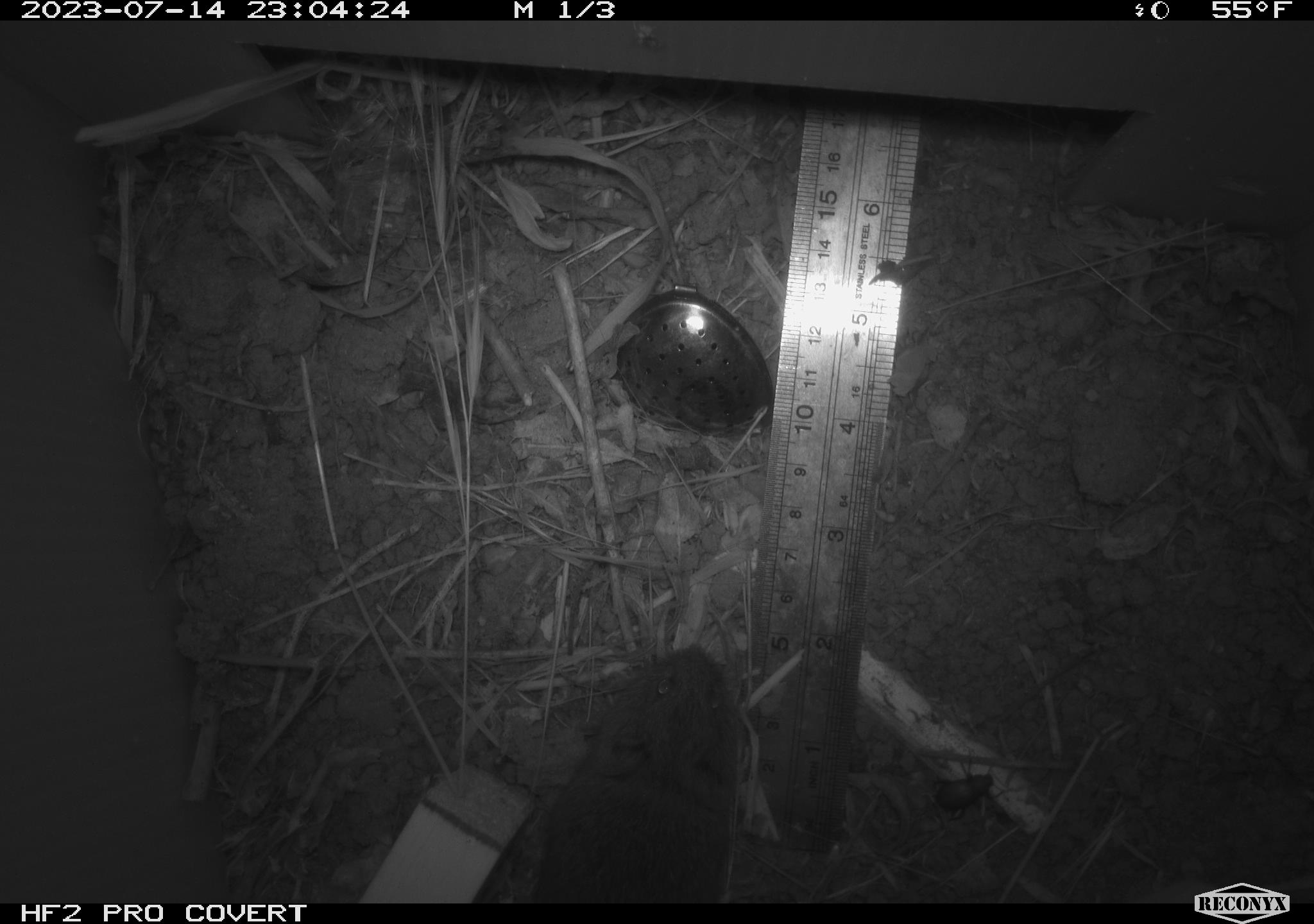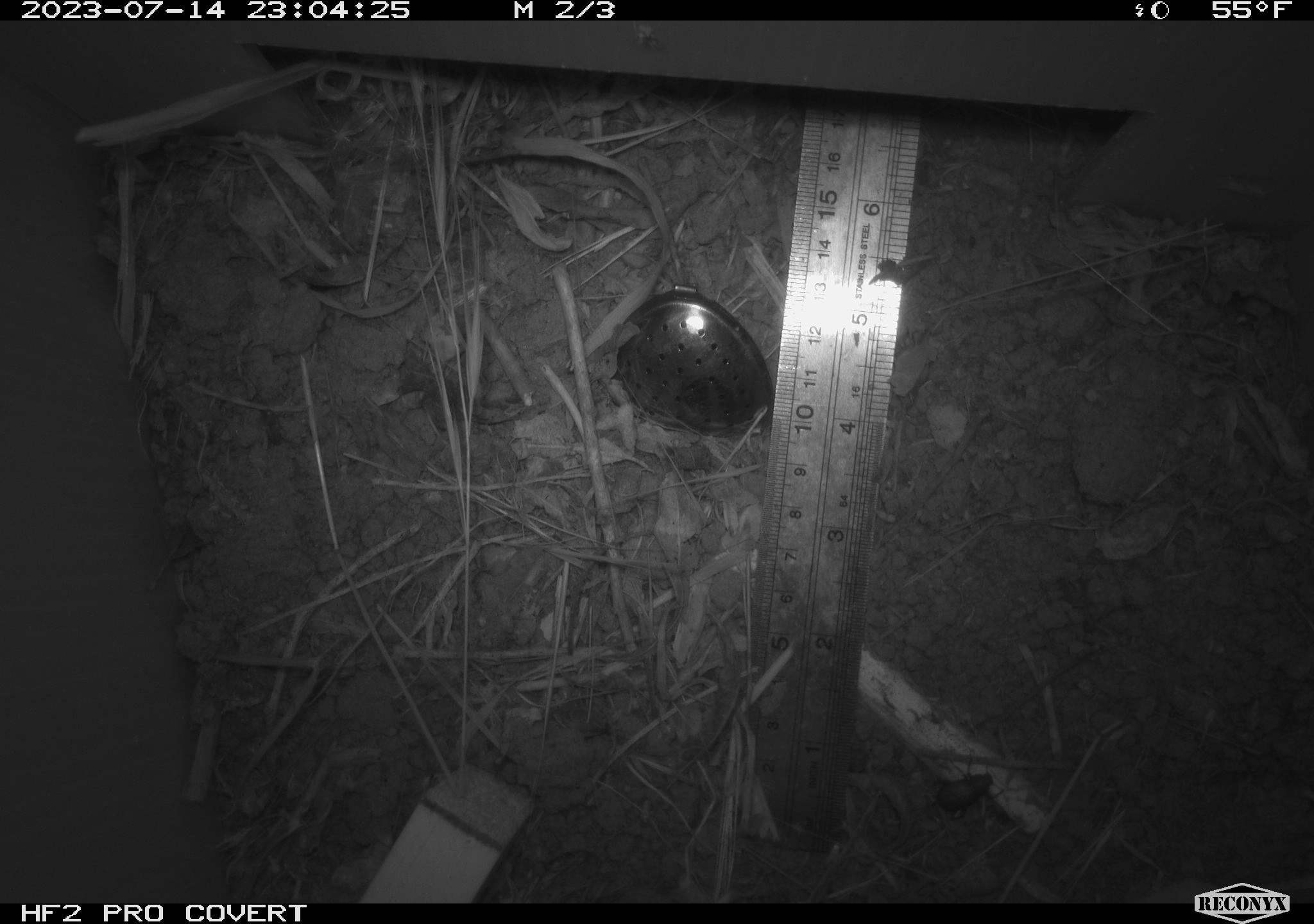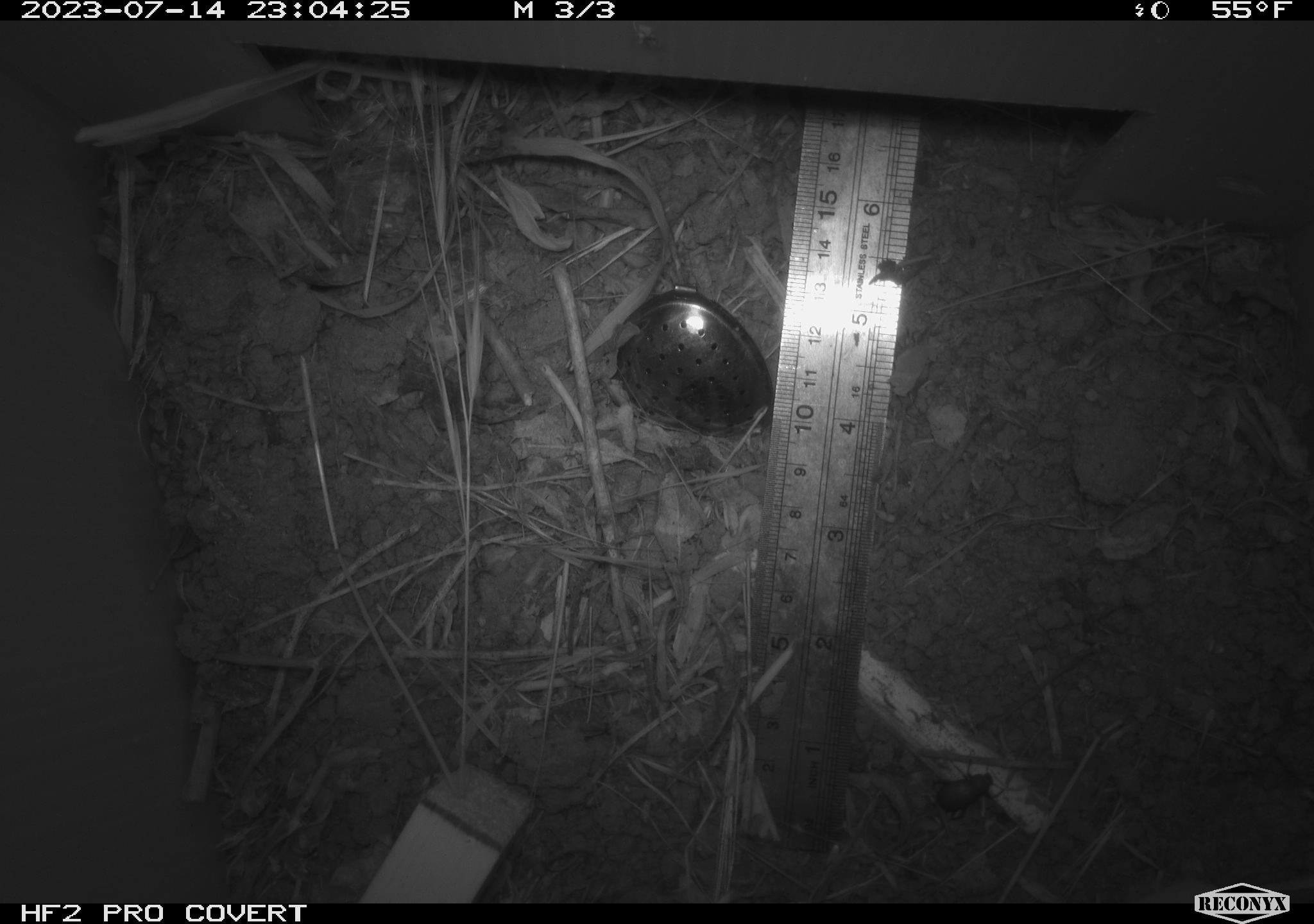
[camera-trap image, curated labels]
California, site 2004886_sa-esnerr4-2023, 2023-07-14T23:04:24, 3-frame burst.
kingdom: Animalia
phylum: Chordata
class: Mammalia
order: Rodentia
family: Cricetidae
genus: Microtus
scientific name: Microtus californicus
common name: california vole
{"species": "california vole (Microtus californicus)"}